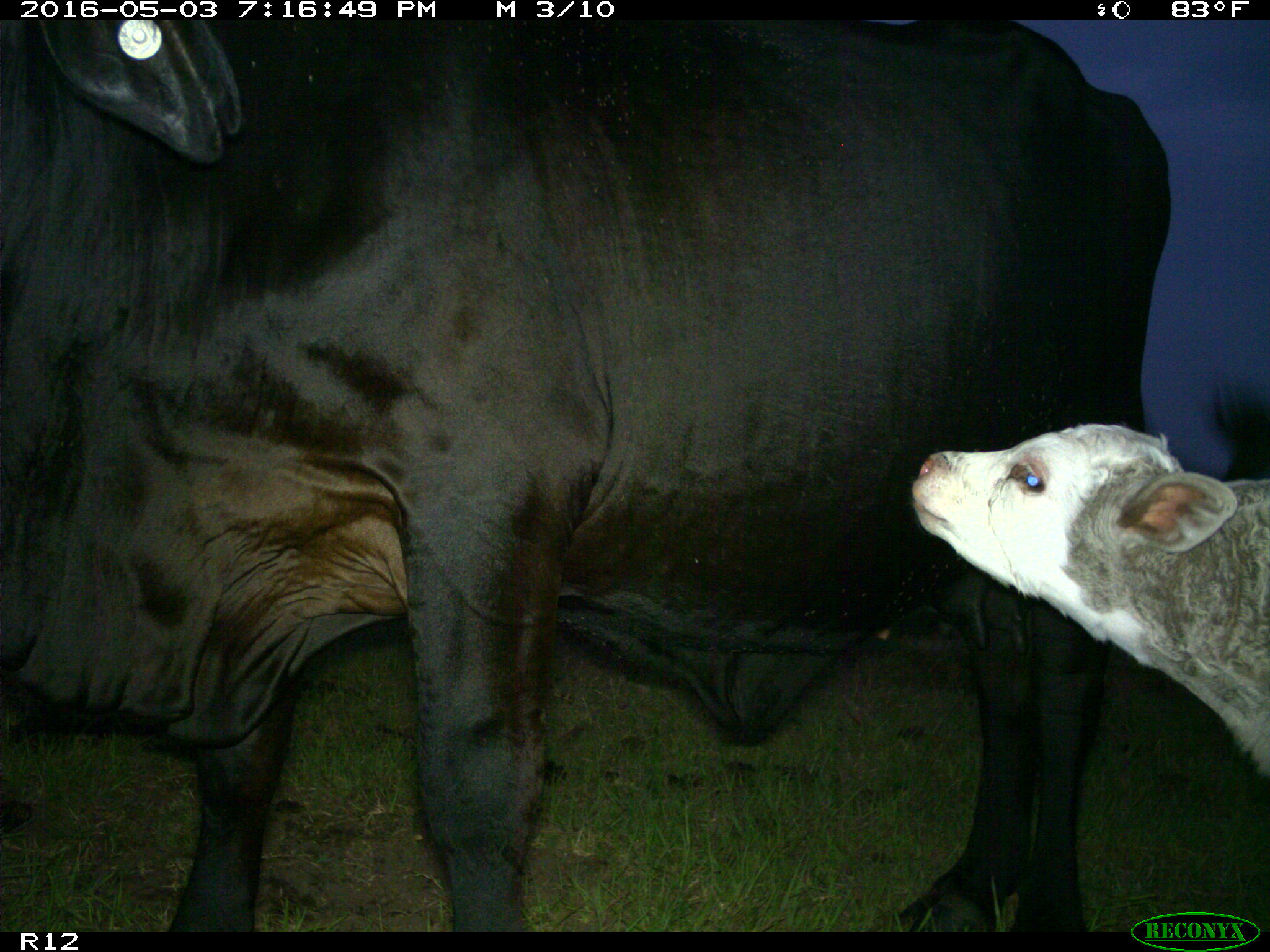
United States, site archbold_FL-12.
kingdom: Animalia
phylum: Chordata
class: Mammalia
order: Artiodactyla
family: Bovidae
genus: Bos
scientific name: Bos taurus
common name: domestic cow